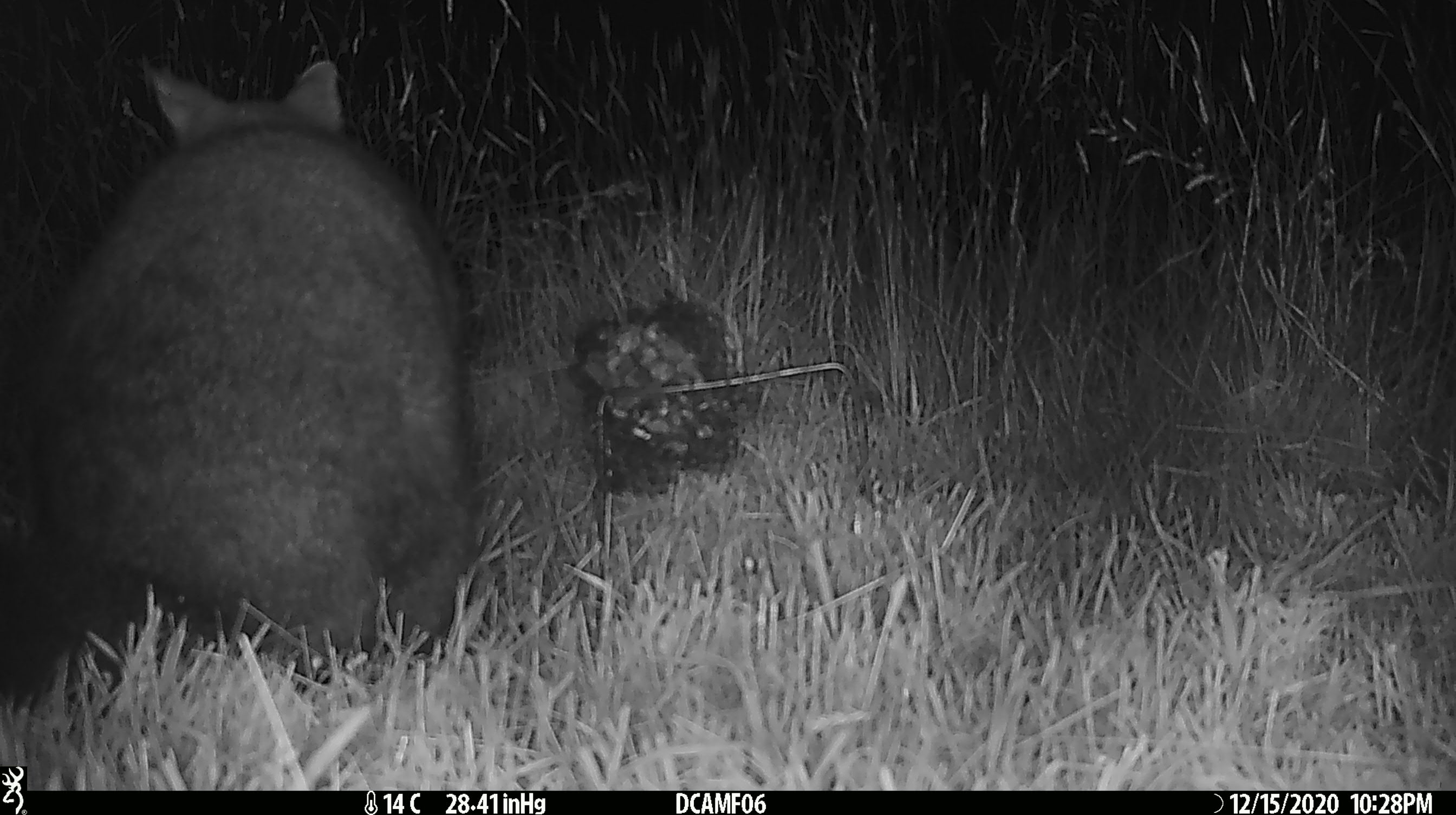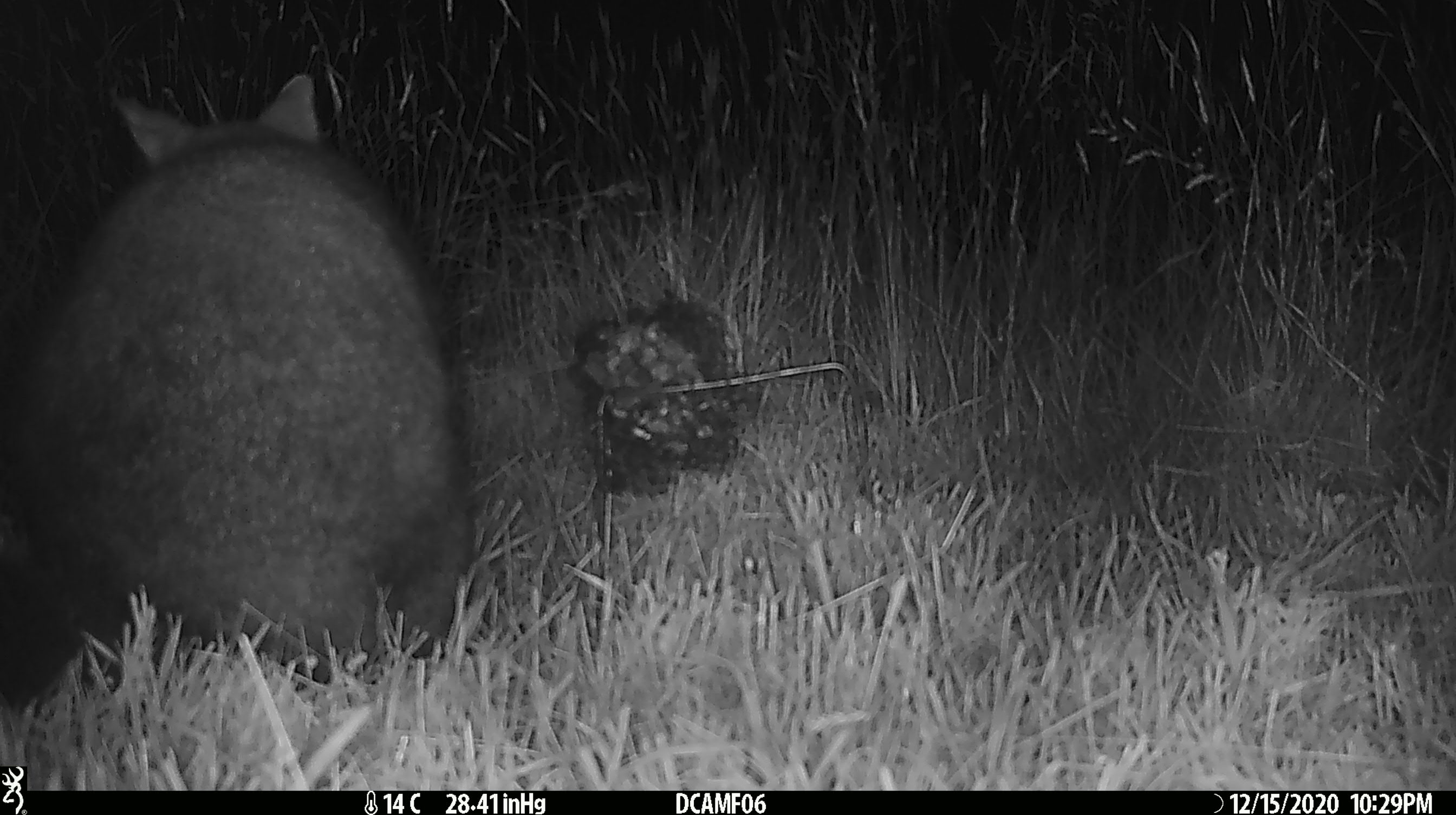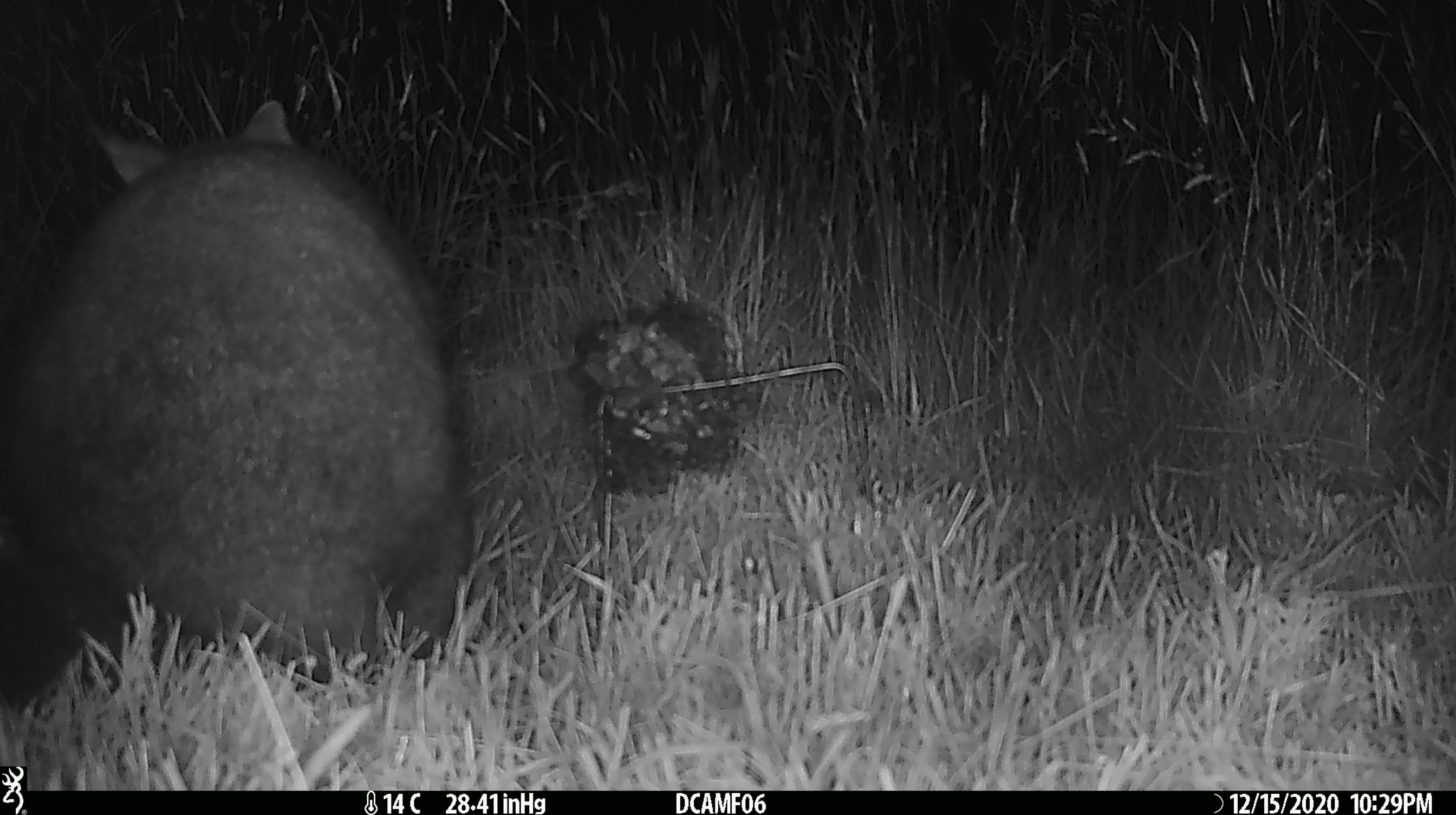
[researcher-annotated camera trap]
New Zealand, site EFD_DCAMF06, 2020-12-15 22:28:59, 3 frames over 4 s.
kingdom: Animalia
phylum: Chordata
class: Mammalia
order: Diprotodontia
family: Phalangeridae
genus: Trichosurus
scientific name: Trichosurus vulpecula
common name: common brushtail possum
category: possum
Possum (common brushtail possum) (Trichosurus vulpecula).